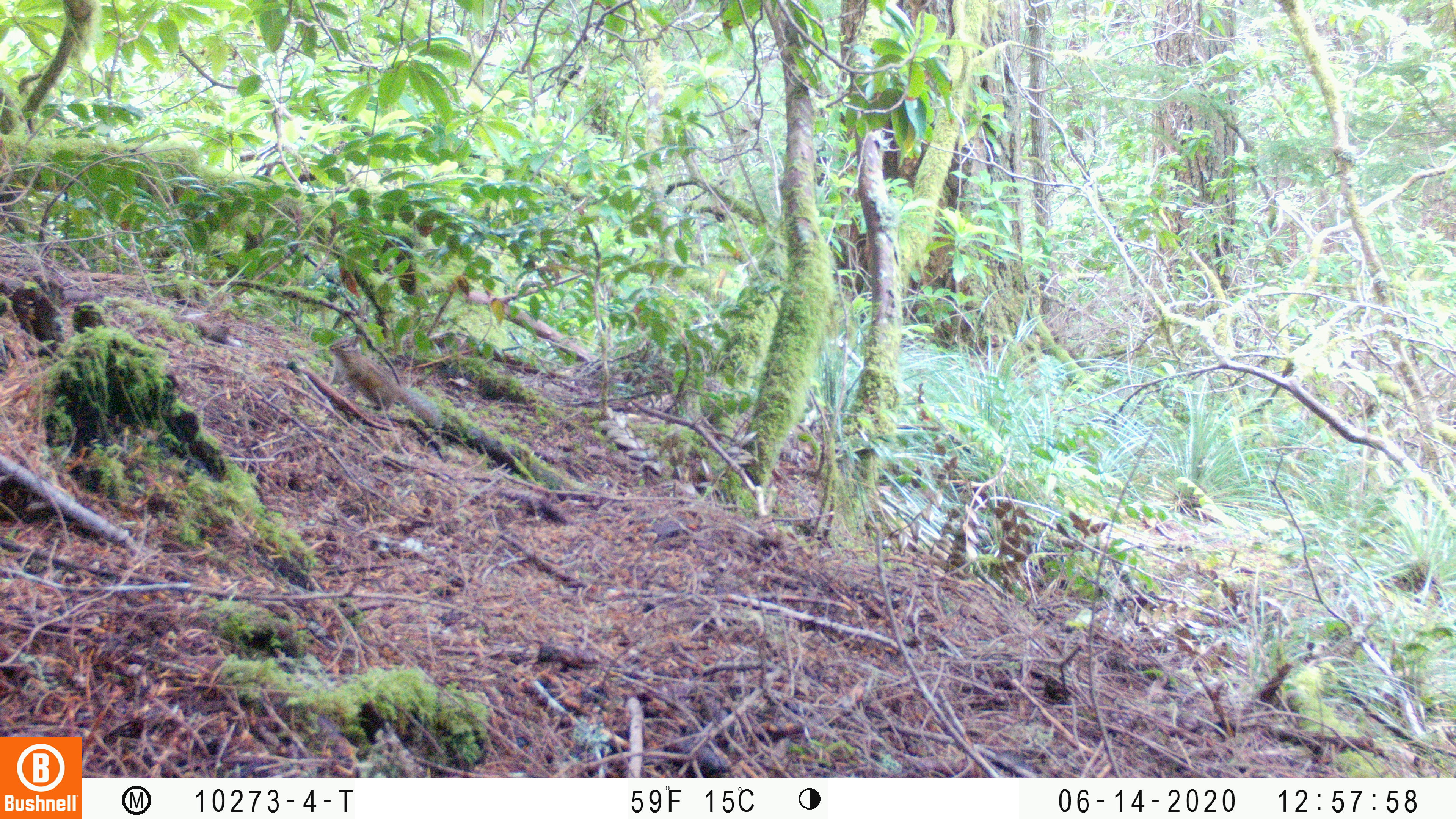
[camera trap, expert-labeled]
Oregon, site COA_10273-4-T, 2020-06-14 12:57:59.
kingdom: Animalia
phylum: Chordata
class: Mammalia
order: Rodentia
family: Sciuridae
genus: Neotamias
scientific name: Neotamias townsendii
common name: townsend's chipmunk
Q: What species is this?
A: Townsend's chipmunk (Neotamias townsendii).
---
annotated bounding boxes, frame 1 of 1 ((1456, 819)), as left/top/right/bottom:
townsend's chipmunk: 326/332/444/433